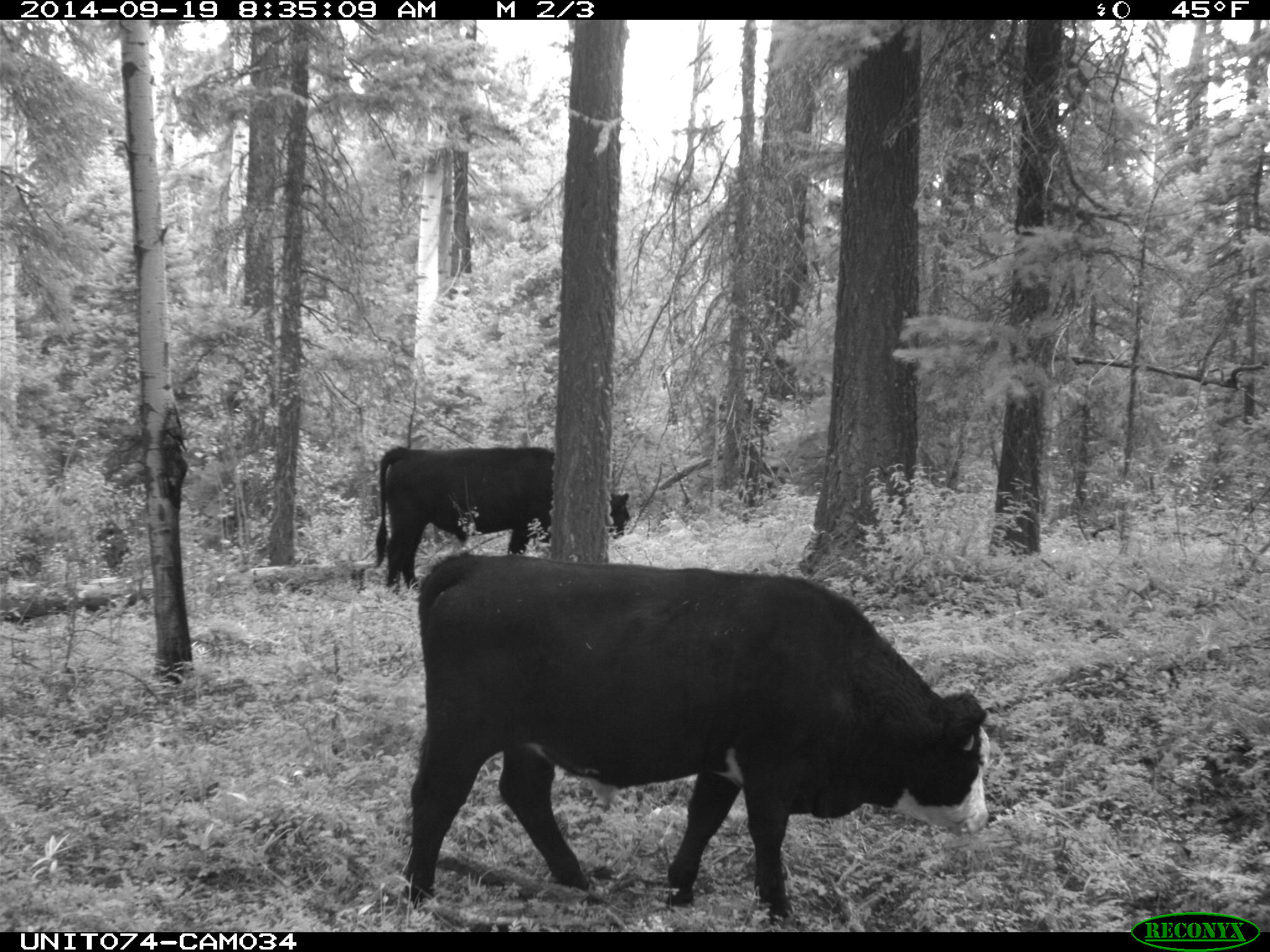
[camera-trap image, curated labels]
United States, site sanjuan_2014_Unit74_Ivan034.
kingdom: Animalia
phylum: Chordata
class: Mammalia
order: Artiodactyla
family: Bovidae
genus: Bos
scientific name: Bos taurus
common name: domestic cow